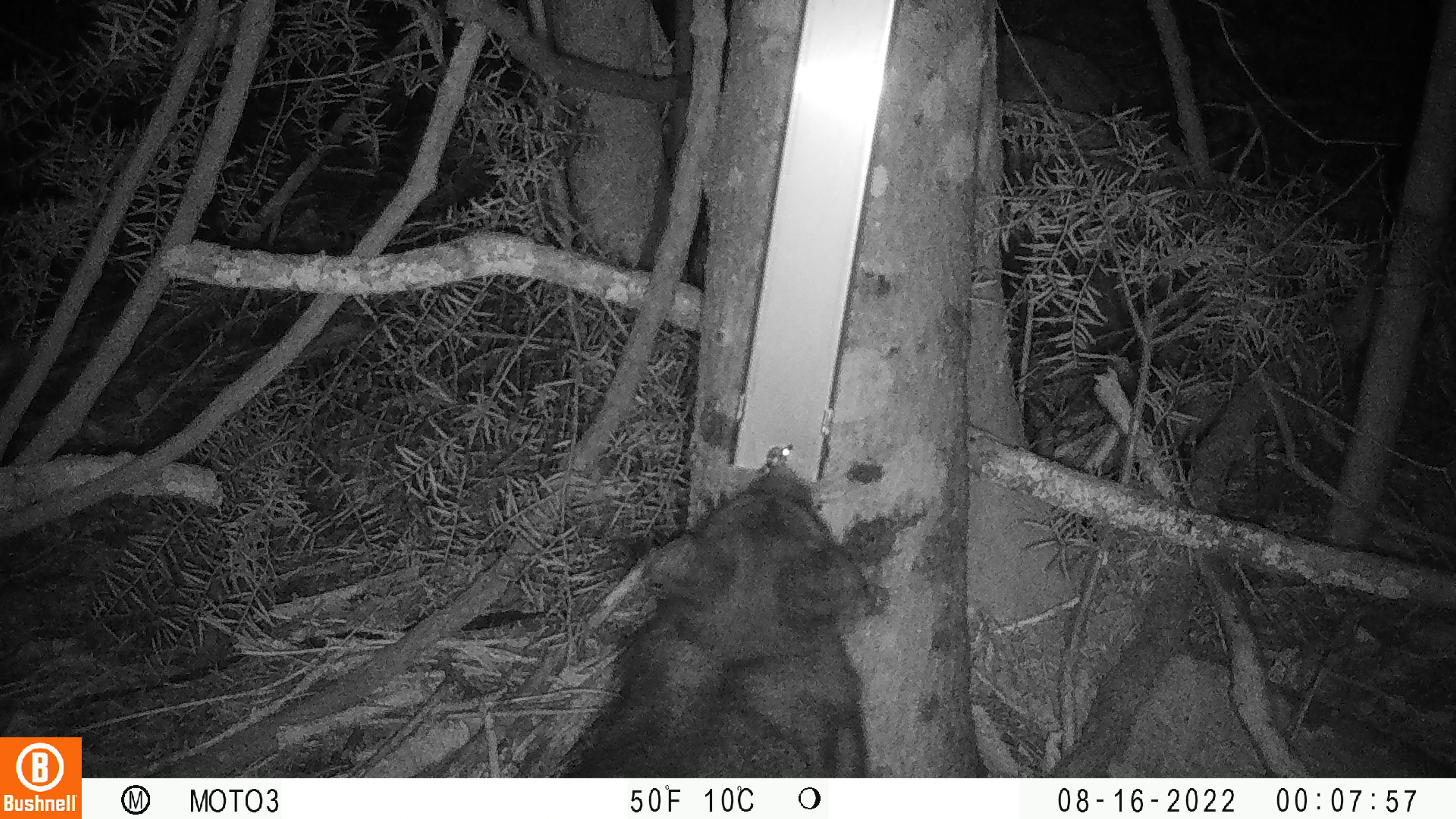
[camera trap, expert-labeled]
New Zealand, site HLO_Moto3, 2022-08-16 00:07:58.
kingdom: Animalia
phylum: Chordata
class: Mammalia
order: Diprotodontia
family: Phalangeridae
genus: Trichosurus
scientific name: Trichosurus vulpecula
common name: common brushtail possum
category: possum